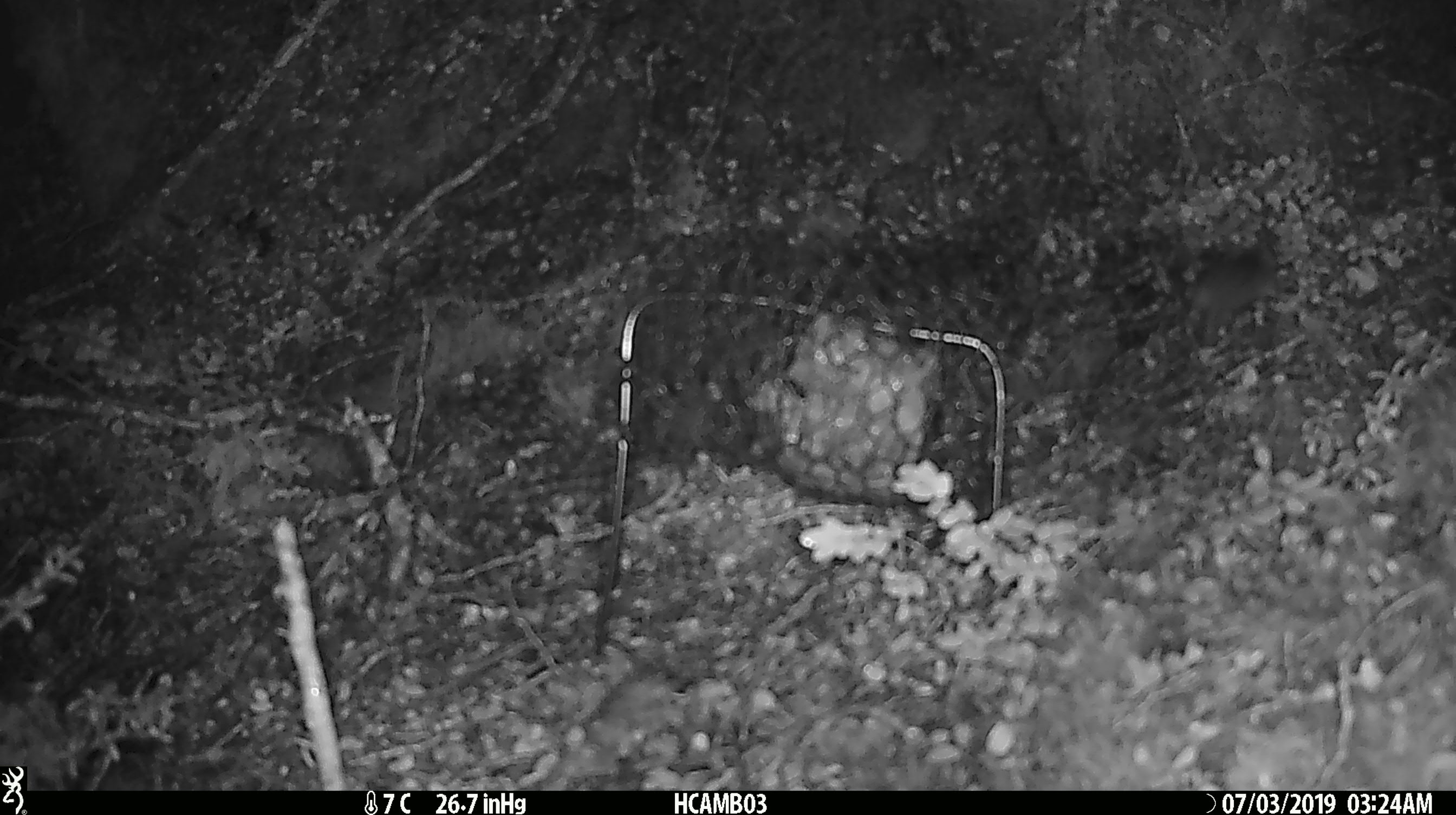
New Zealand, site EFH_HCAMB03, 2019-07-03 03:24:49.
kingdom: Animalia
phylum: Chordata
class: Mammalia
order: Rodentia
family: Muridae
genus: Mus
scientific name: Mus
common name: mouse